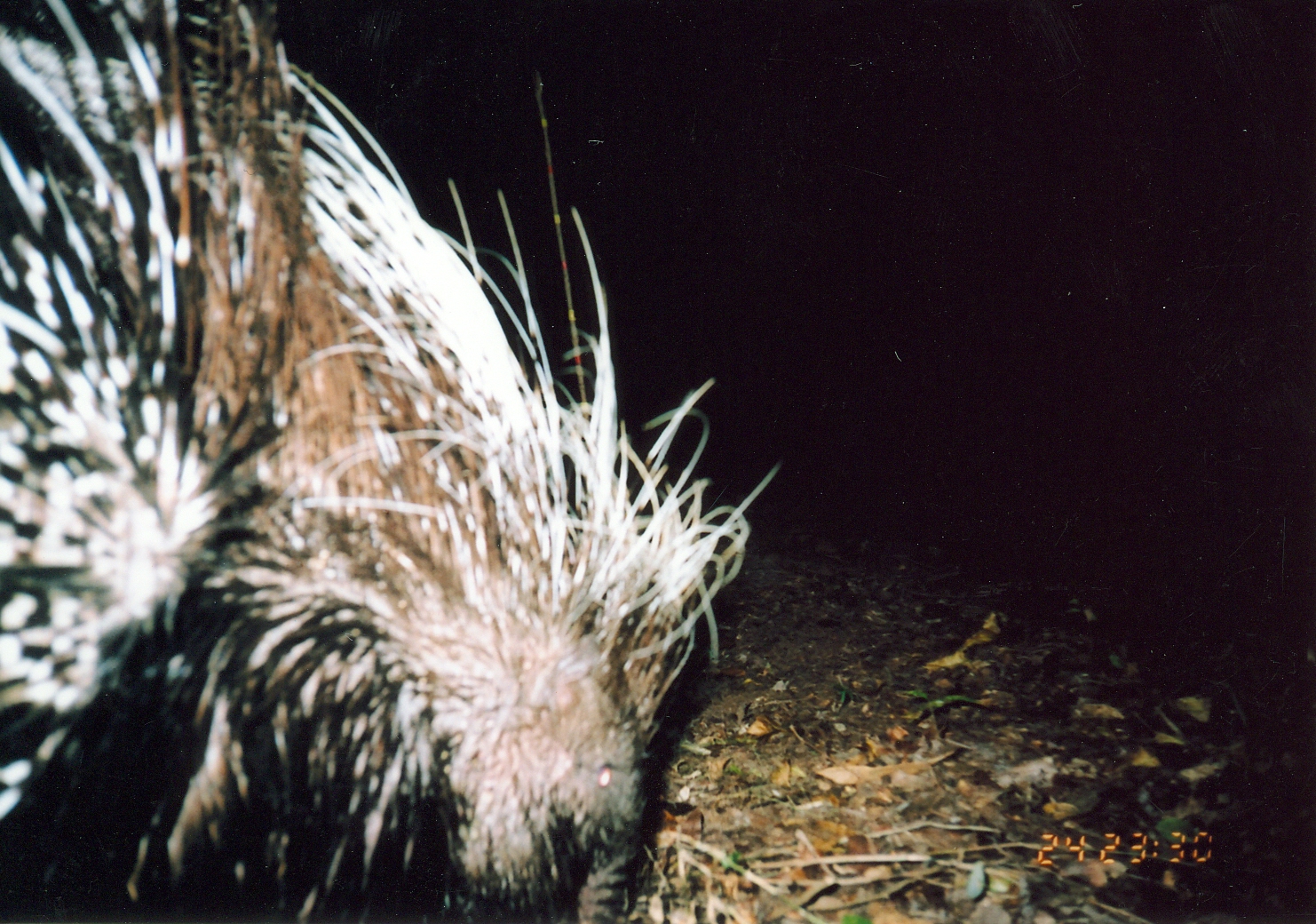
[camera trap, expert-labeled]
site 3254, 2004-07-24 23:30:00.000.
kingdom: Animalia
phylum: Chordata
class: Mammalia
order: Rodentia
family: Hystricidae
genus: Hystrix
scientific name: Hystrix africaeaustralis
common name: cape porcupine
Hystrix africaeaustralis (cape porcupine), count 1.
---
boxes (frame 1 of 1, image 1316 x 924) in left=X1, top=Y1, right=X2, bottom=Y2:
hystrix africaeaustralis: left=1, top=0, right=781, bottom=924